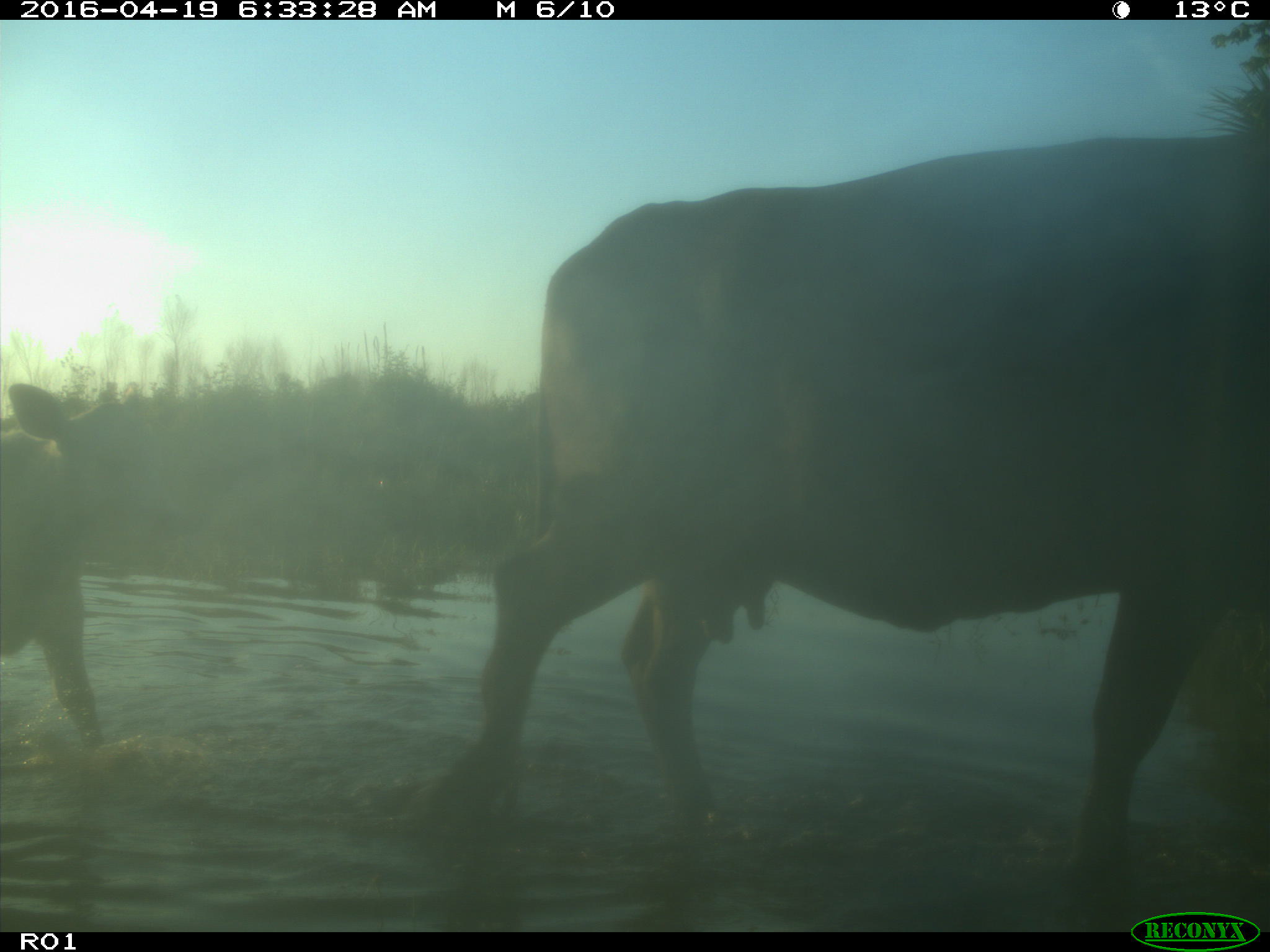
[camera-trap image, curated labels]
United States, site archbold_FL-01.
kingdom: Animalia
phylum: Chordata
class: Mammalia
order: Artiodactyla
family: Bovidae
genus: Bos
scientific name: Bos taurus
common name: domestic cow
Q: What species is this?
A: Bos taurus (domestic cow).